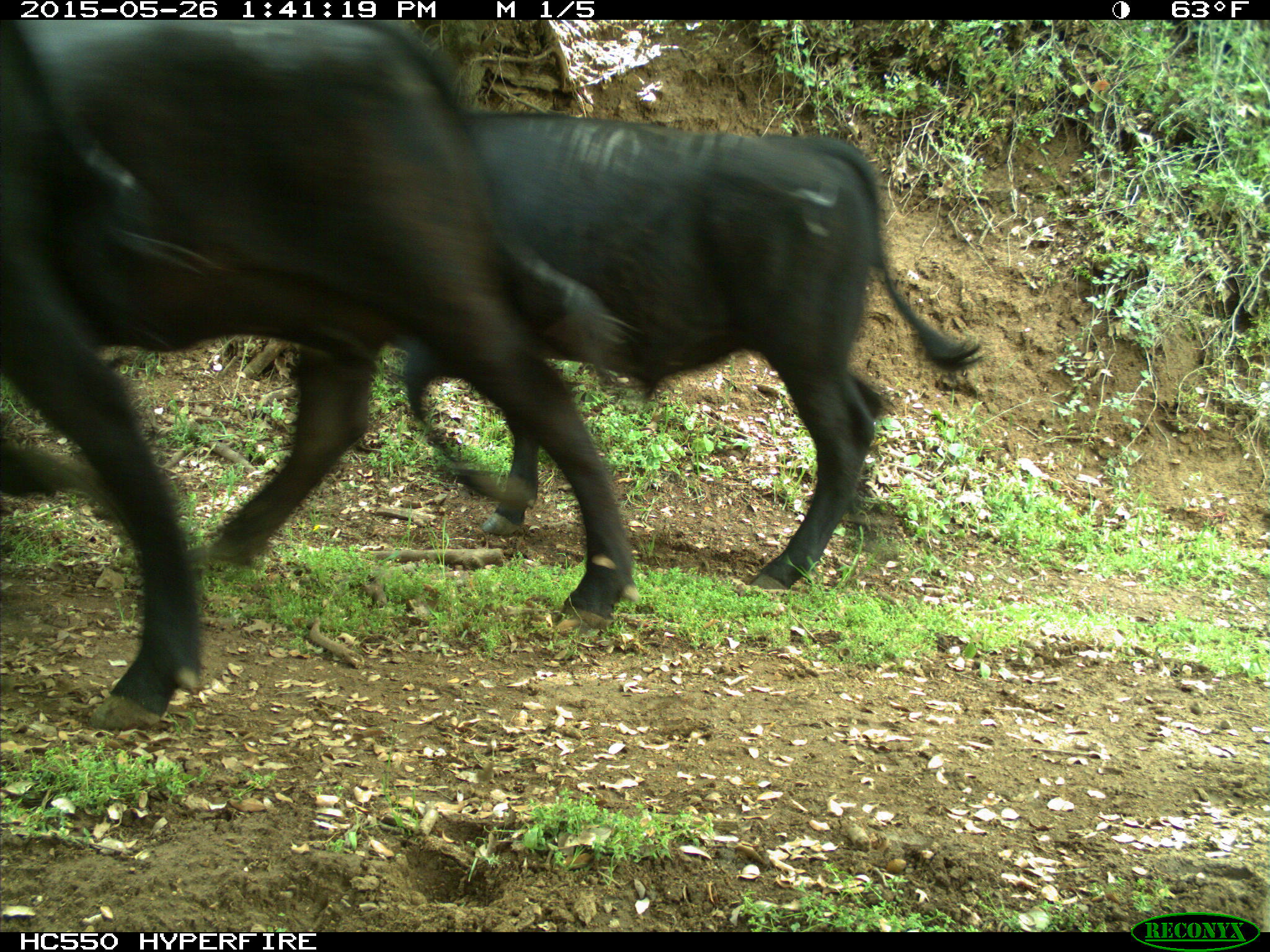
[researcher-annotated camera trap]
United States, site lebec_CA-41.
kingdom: Animalia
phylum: Chordata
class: Mammalia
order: Artiodactyla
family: Bovidae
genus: Bos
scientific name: Bos taurus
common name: domestic cow